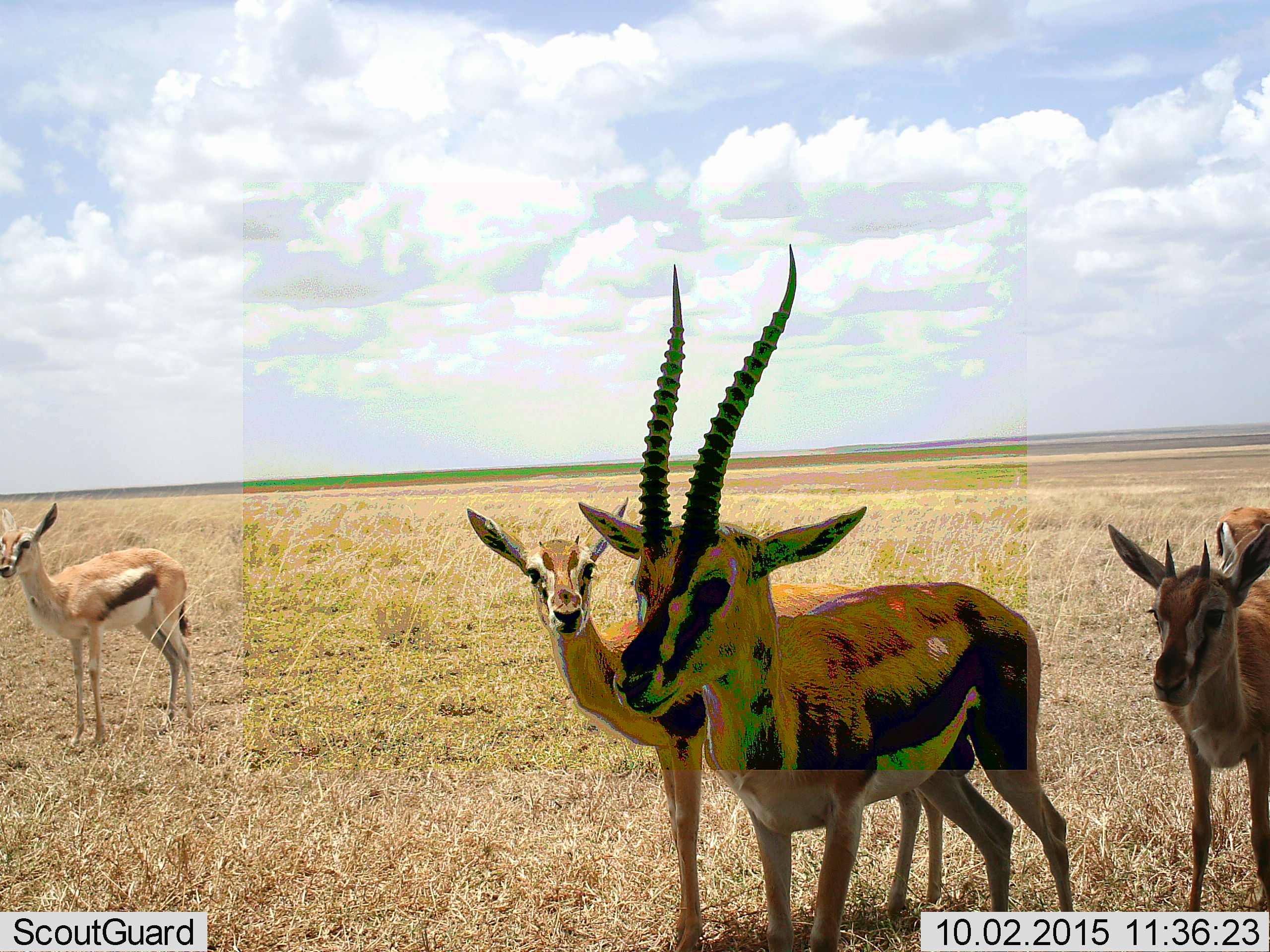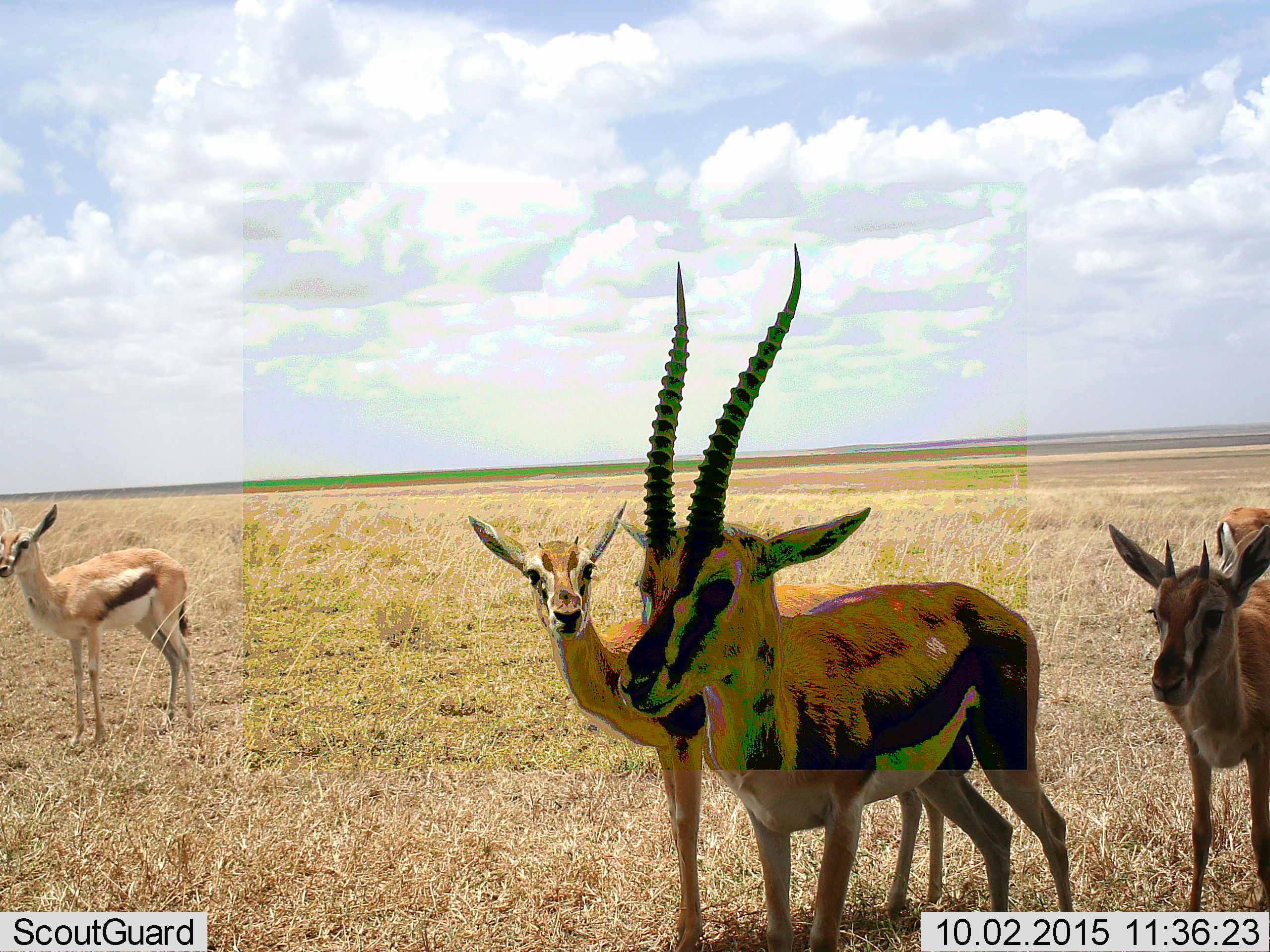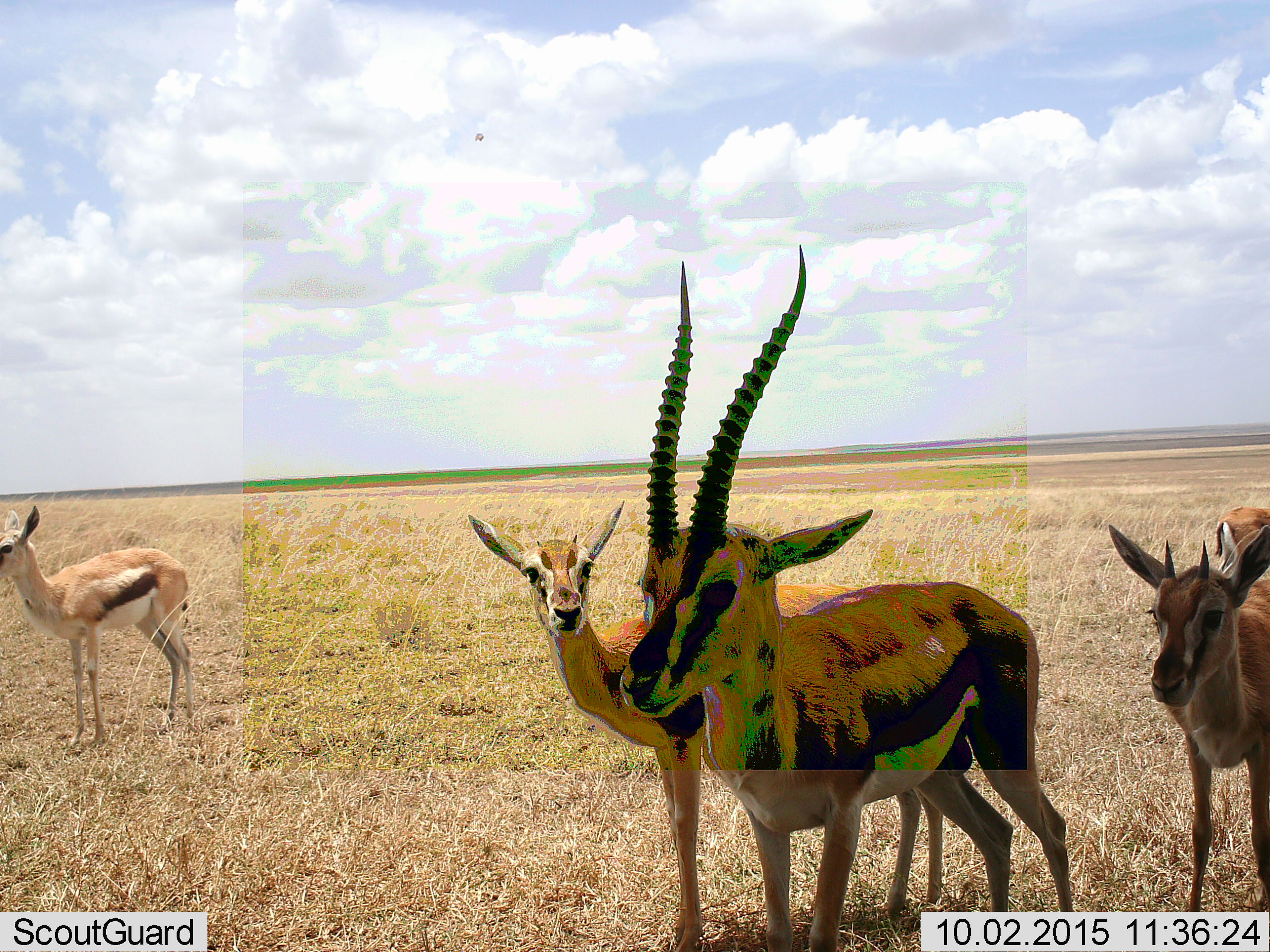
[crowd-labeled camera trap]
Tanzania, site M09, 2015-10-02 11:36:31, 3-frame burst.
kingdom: Animalia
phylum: Chordata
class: Mammalia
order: Artiodactyla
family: Bovidae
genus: Eudorcas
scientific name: Eudorcas thomsonii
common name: thomson's gazelle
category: gazellethomsons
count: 5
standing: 100%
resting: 0%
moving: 0%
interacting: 0%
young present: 11%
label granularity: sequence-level